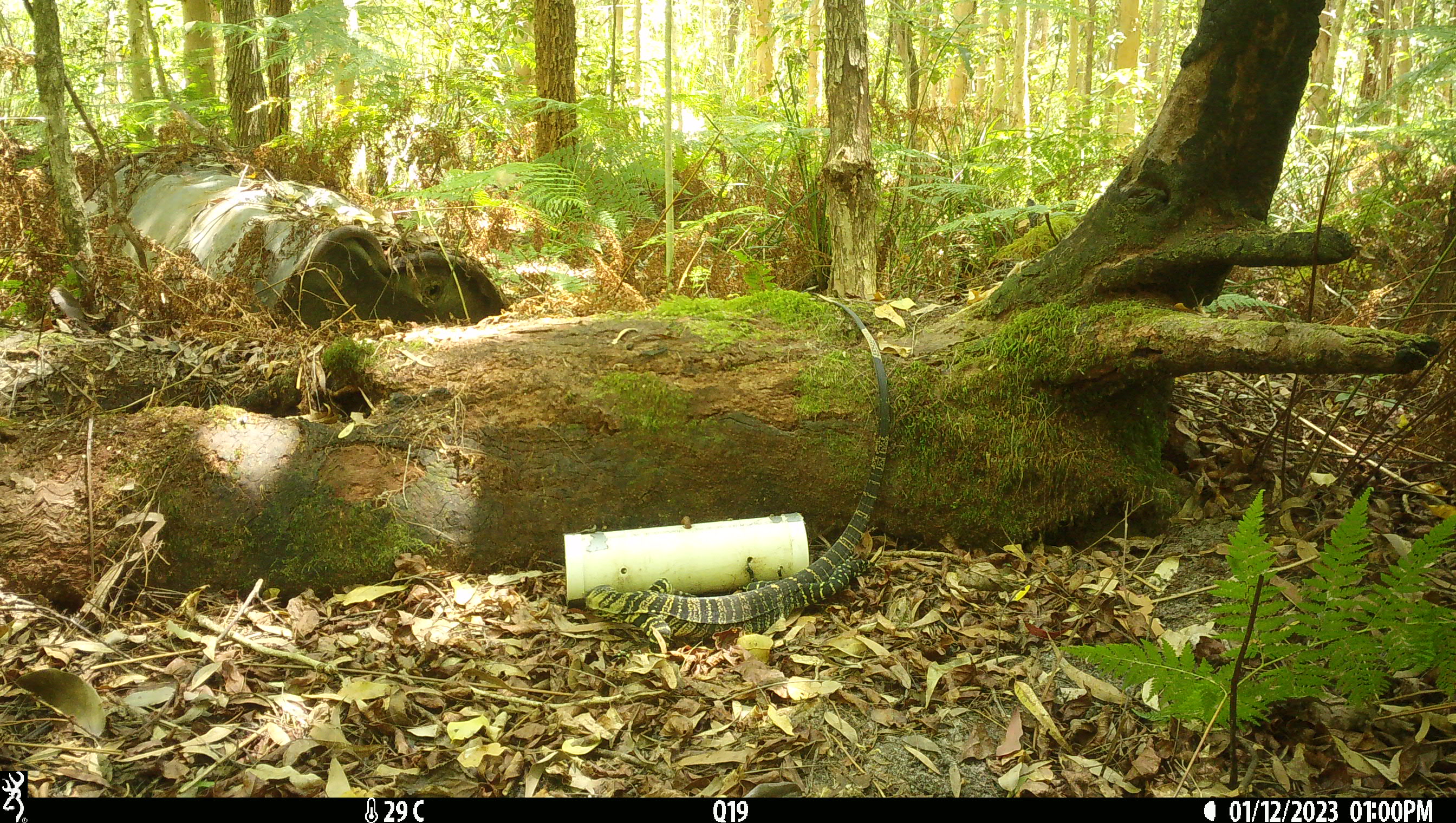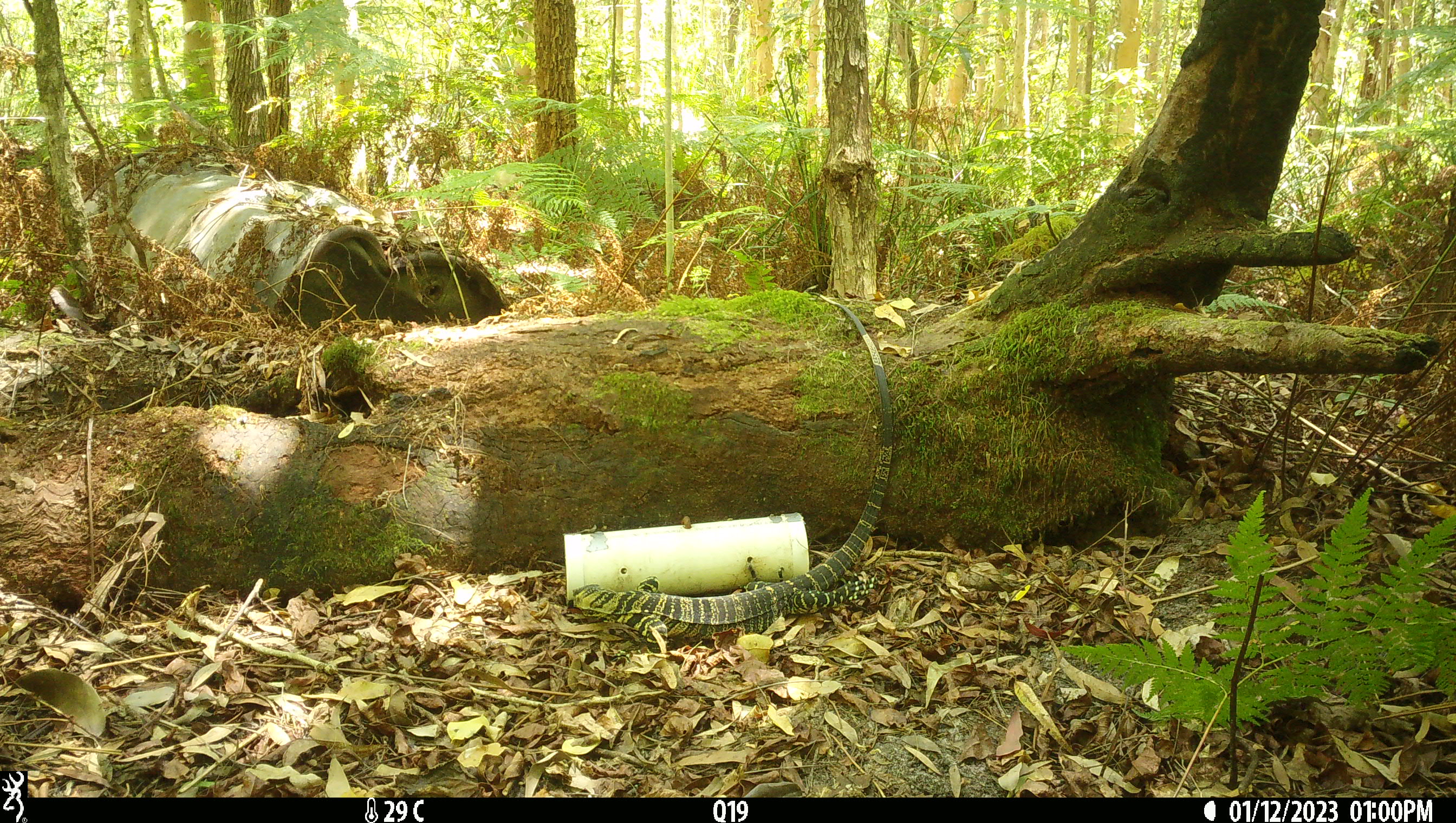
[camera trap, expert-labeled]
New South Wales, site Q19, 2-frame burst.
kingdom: Animalia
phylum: Chordata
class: Reptilia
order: Squamata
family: Varanidae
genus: Varanus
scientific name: Varanus varius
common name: lace monitor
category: goanna